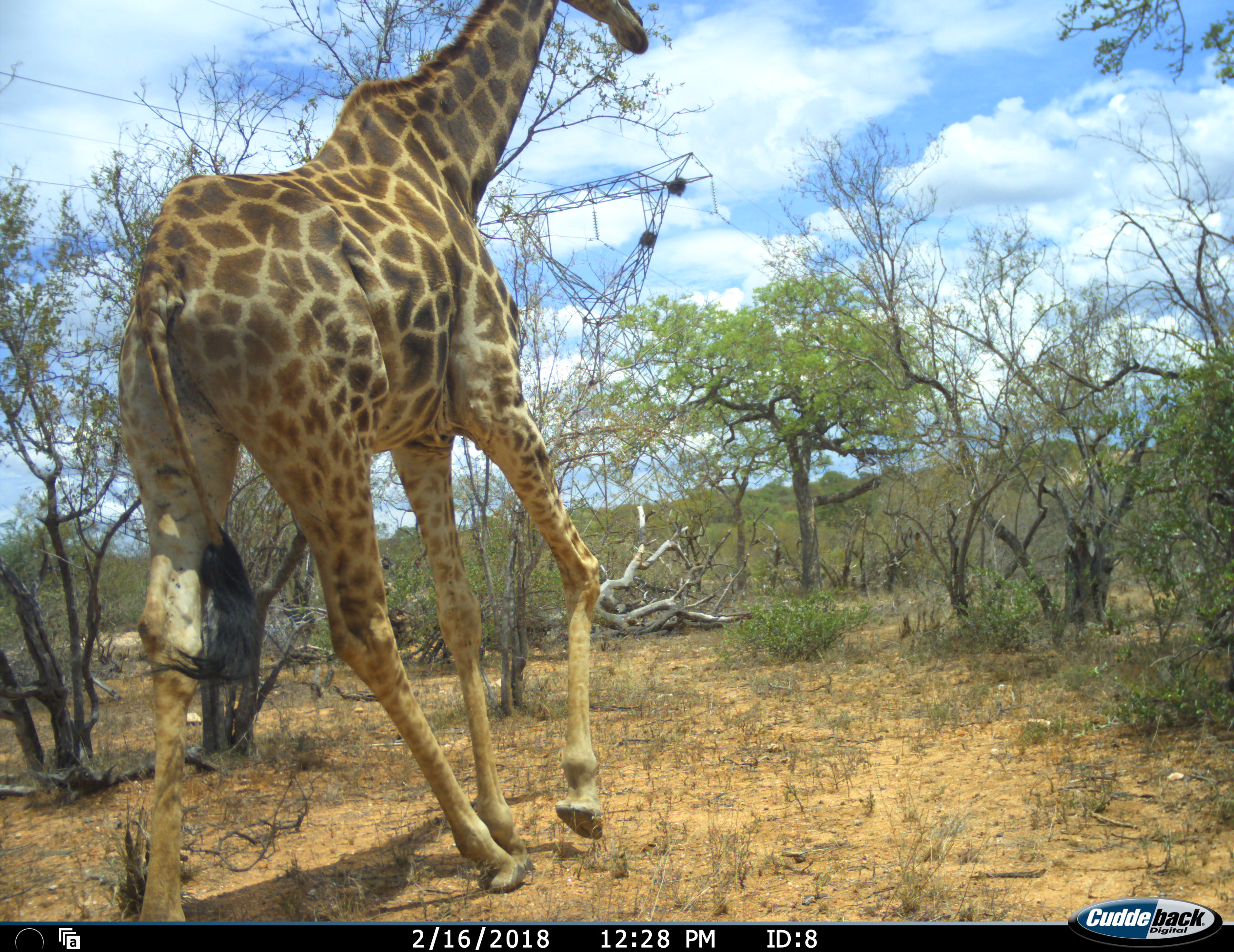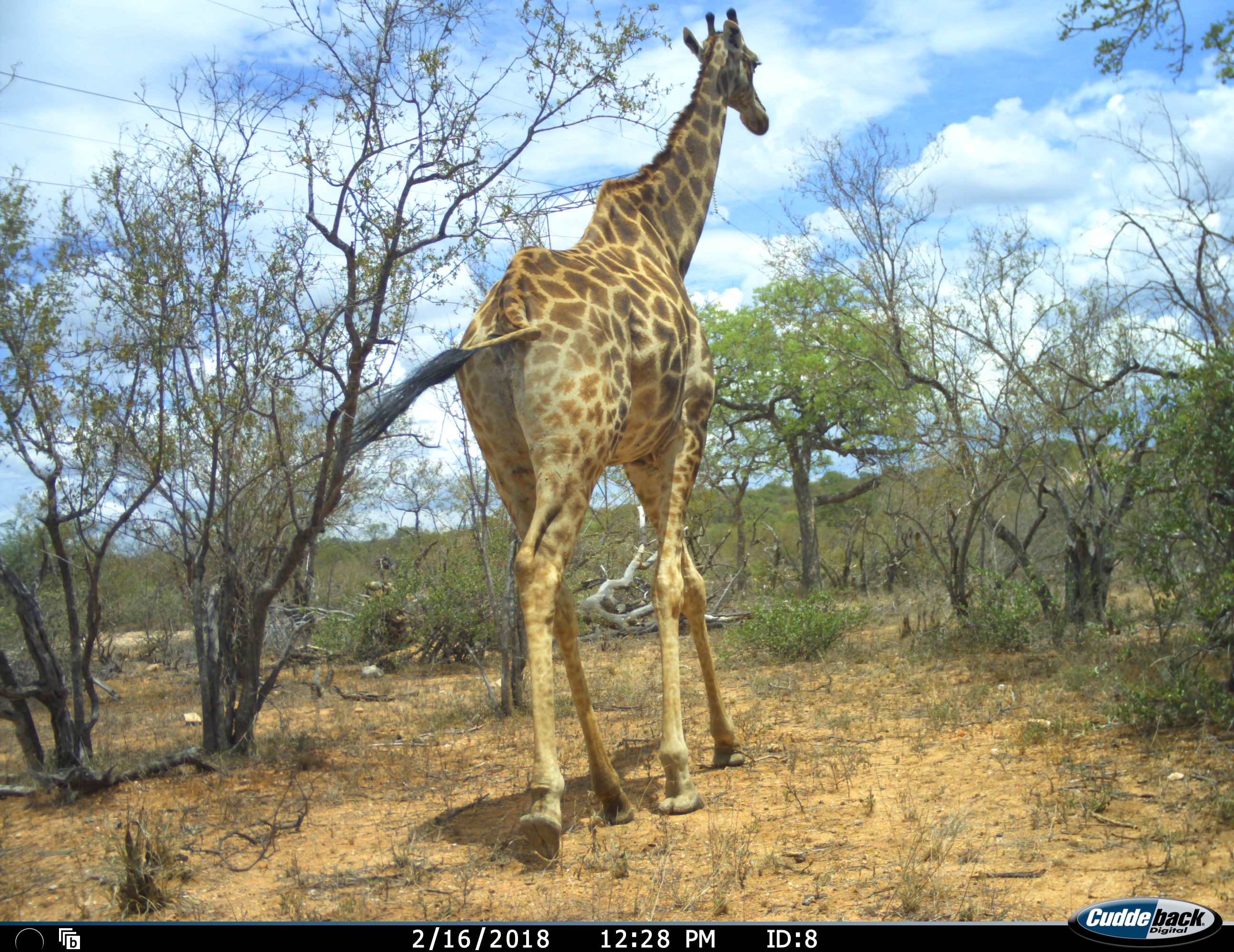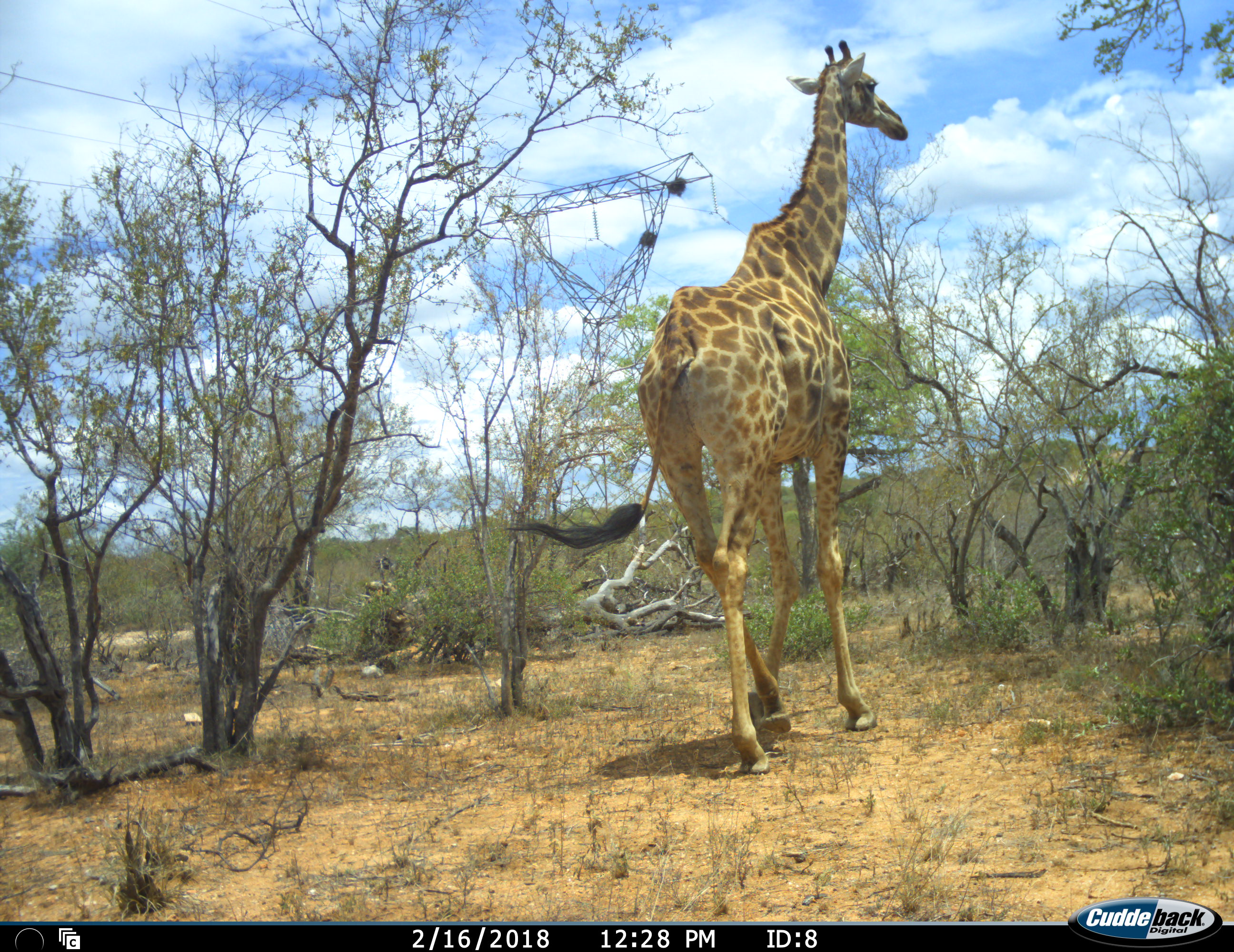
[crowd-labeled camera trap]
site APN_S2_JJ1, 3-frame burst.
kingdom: Animalia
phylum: Chordata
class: Mammalia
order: Artiodactyla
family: Giraffidae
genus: Giraffa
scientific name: Giraffa camelopardalis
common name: giraffe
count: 1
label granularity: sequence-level